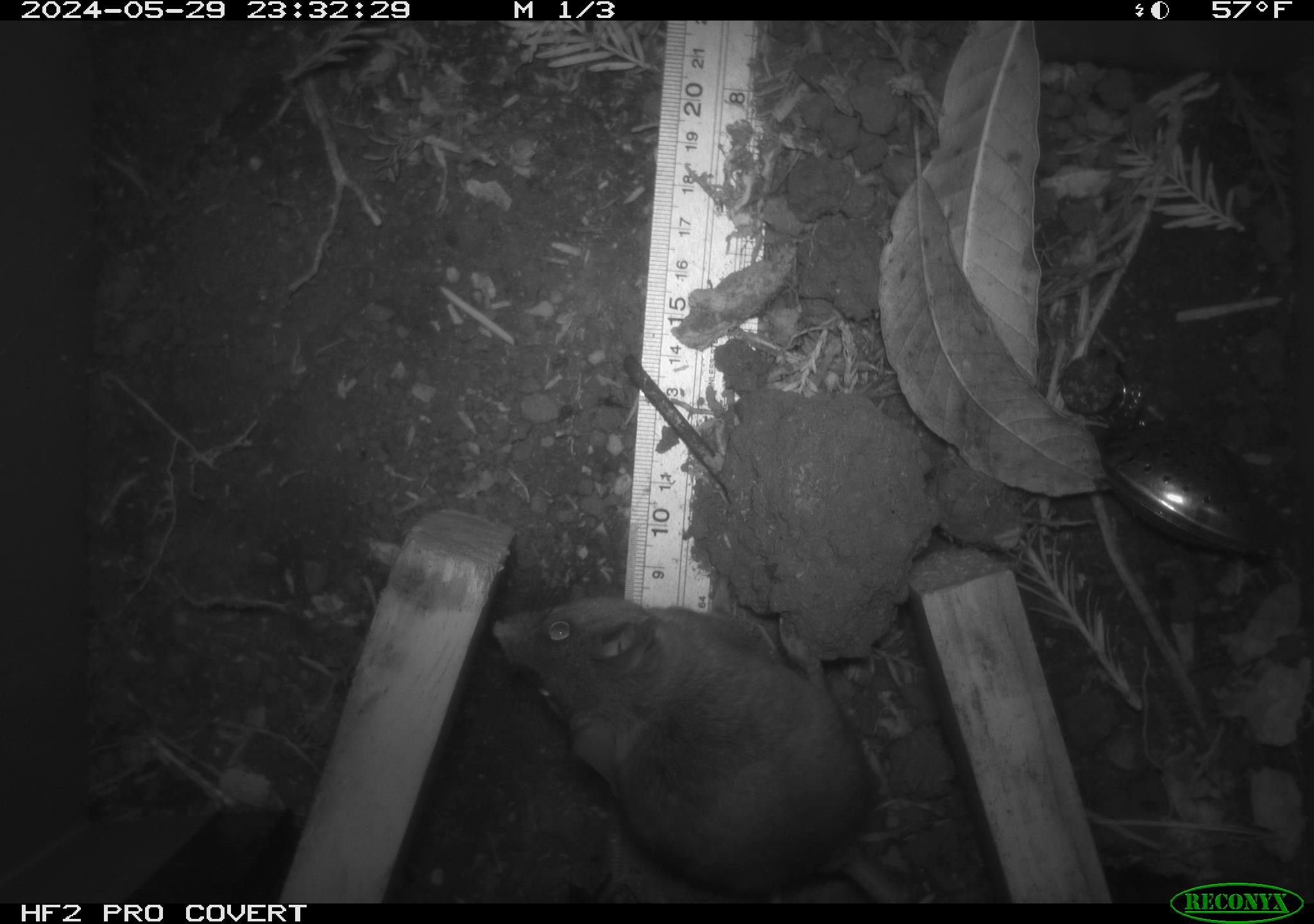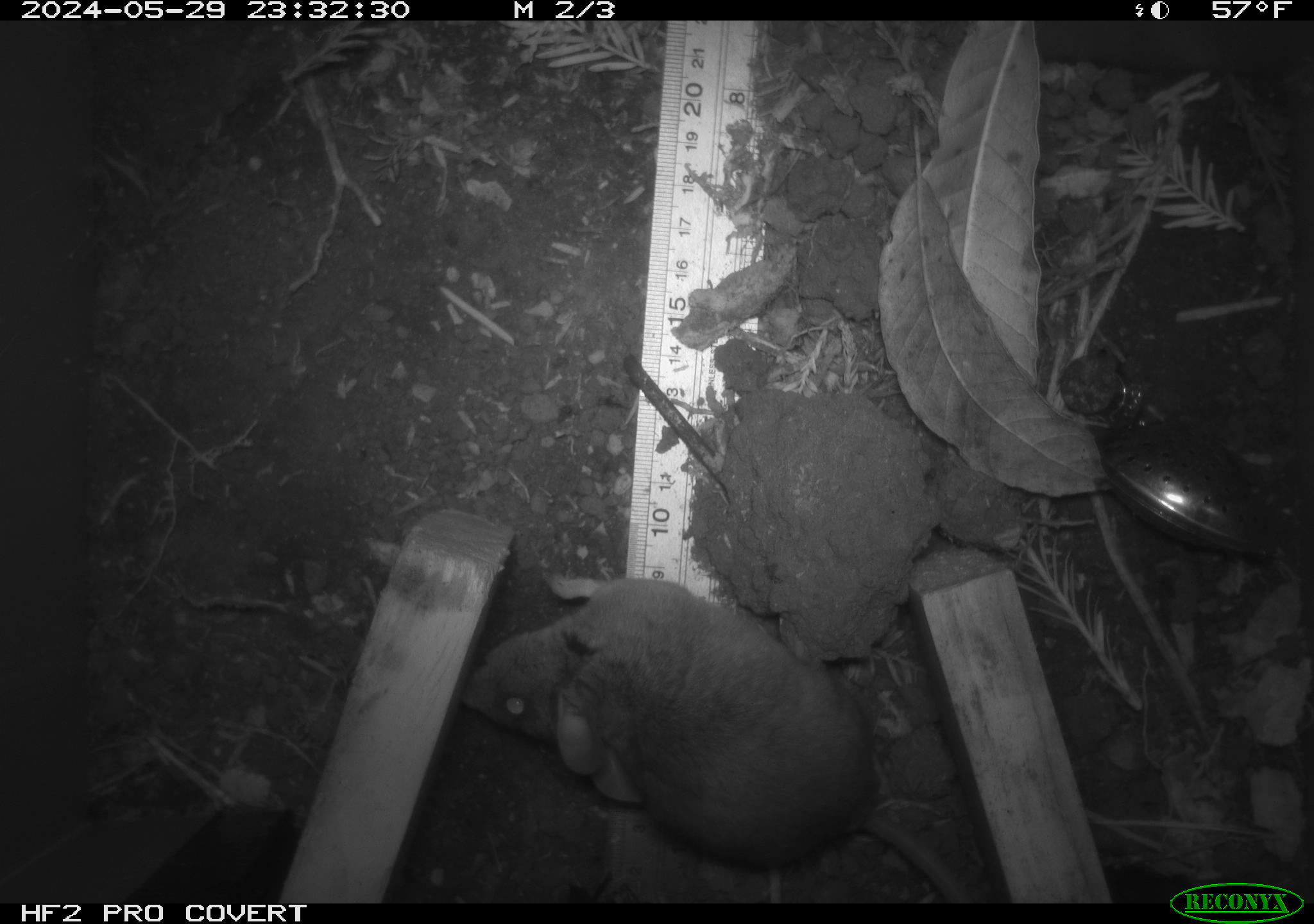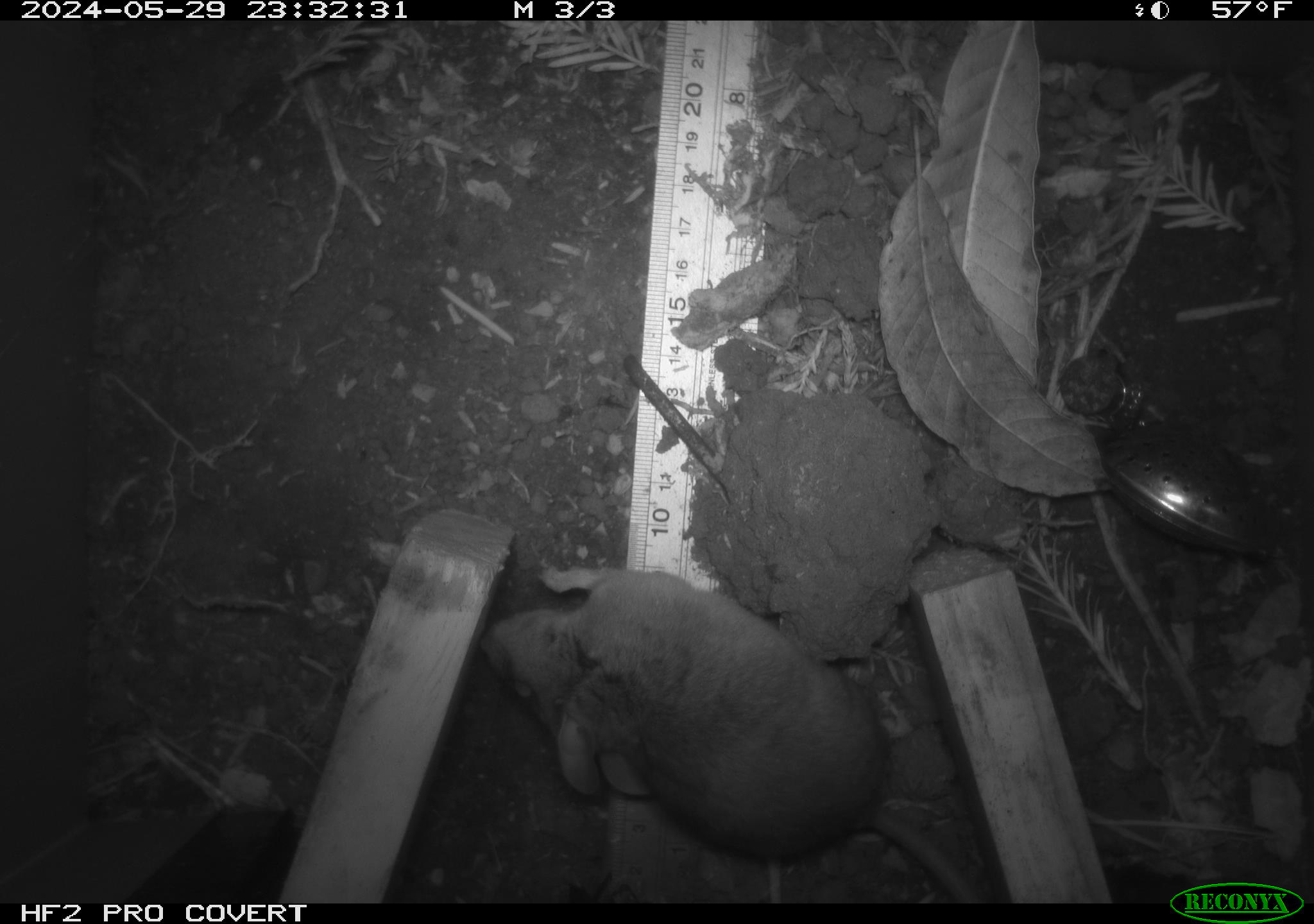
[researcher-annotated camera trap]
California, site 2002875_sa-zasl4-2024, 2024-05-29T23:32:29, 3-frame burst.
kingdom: Animalia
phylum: Chordata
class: Mammalia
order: Rodentia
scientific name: Rodentia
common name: rodent